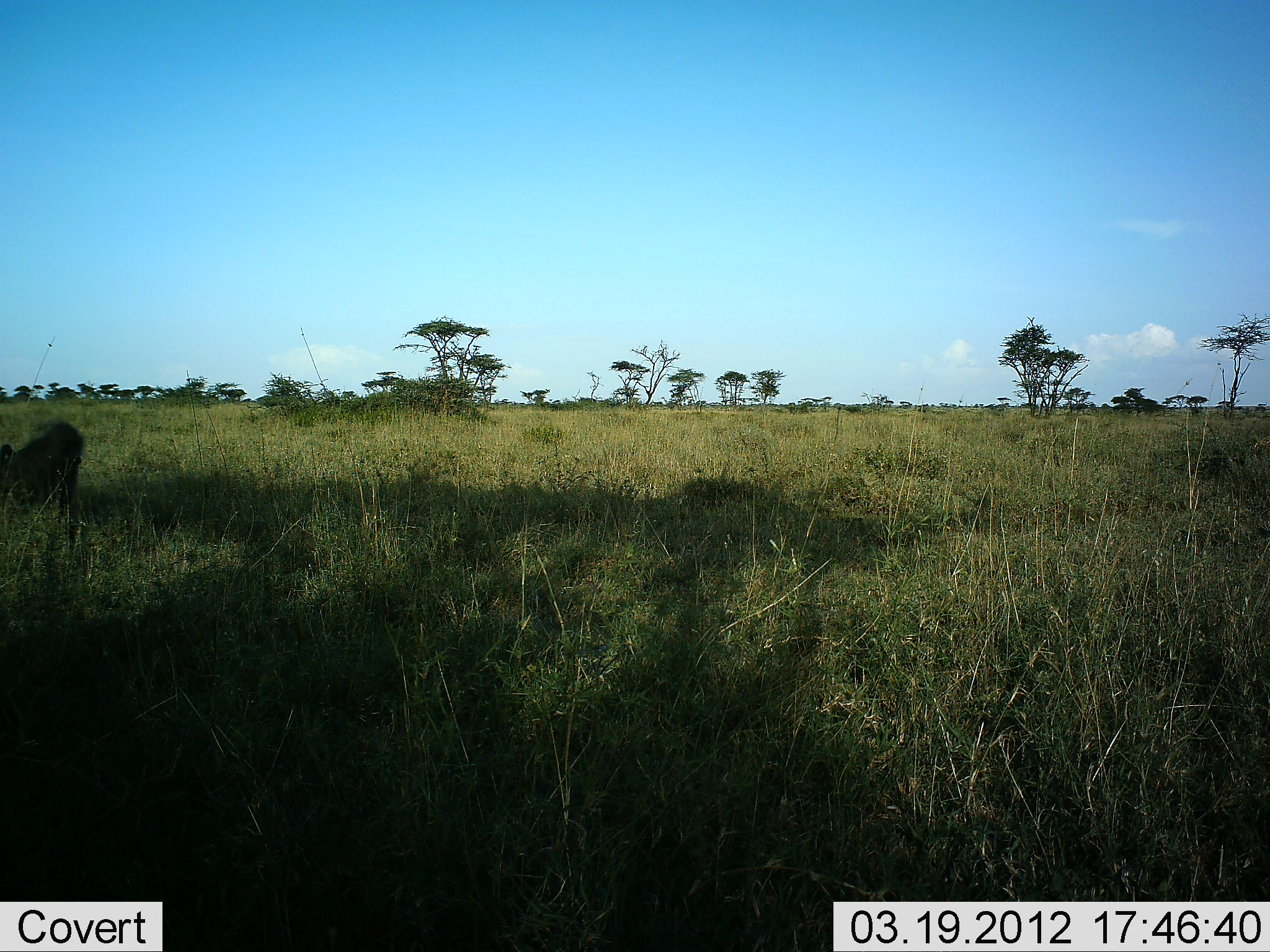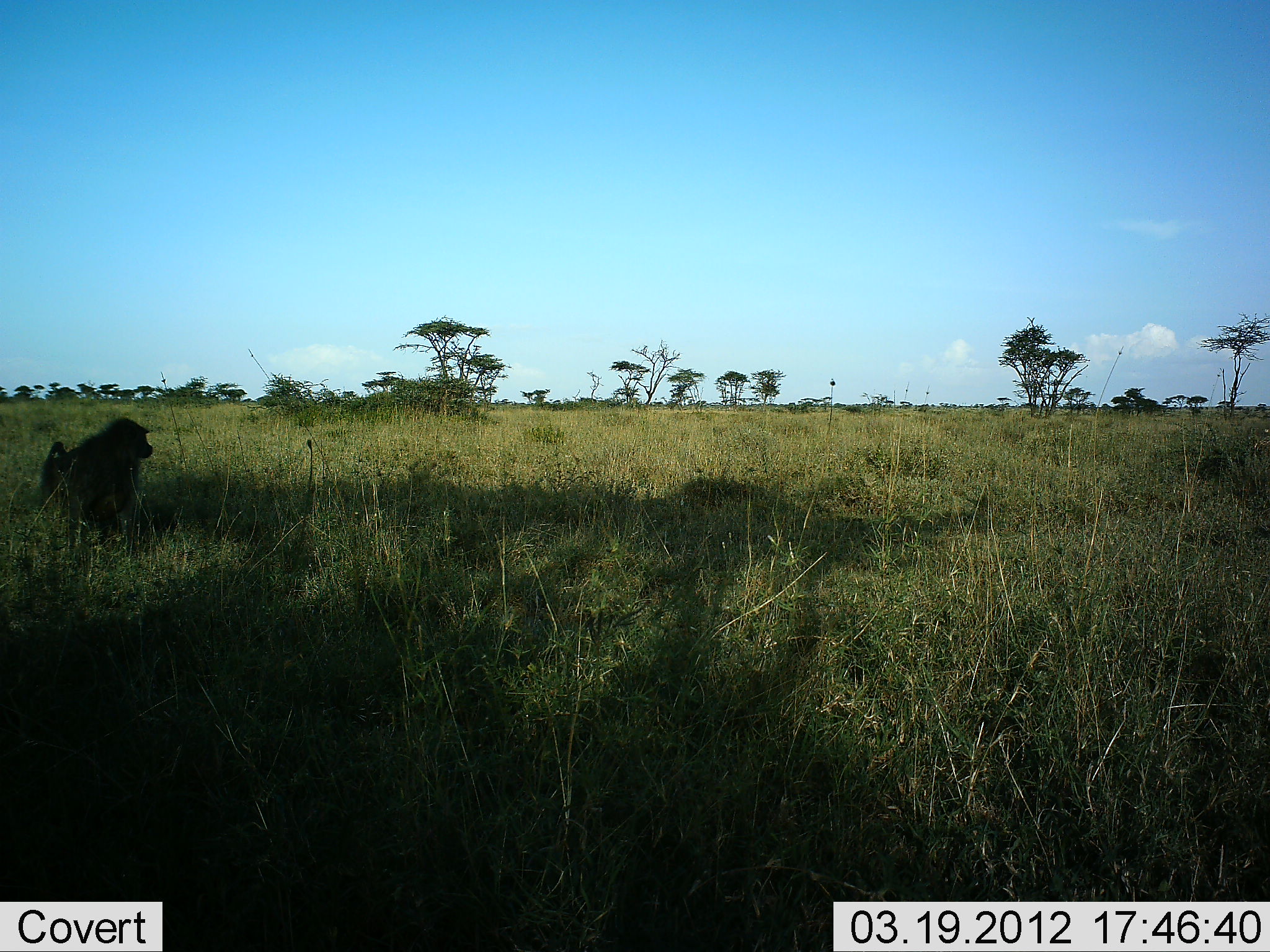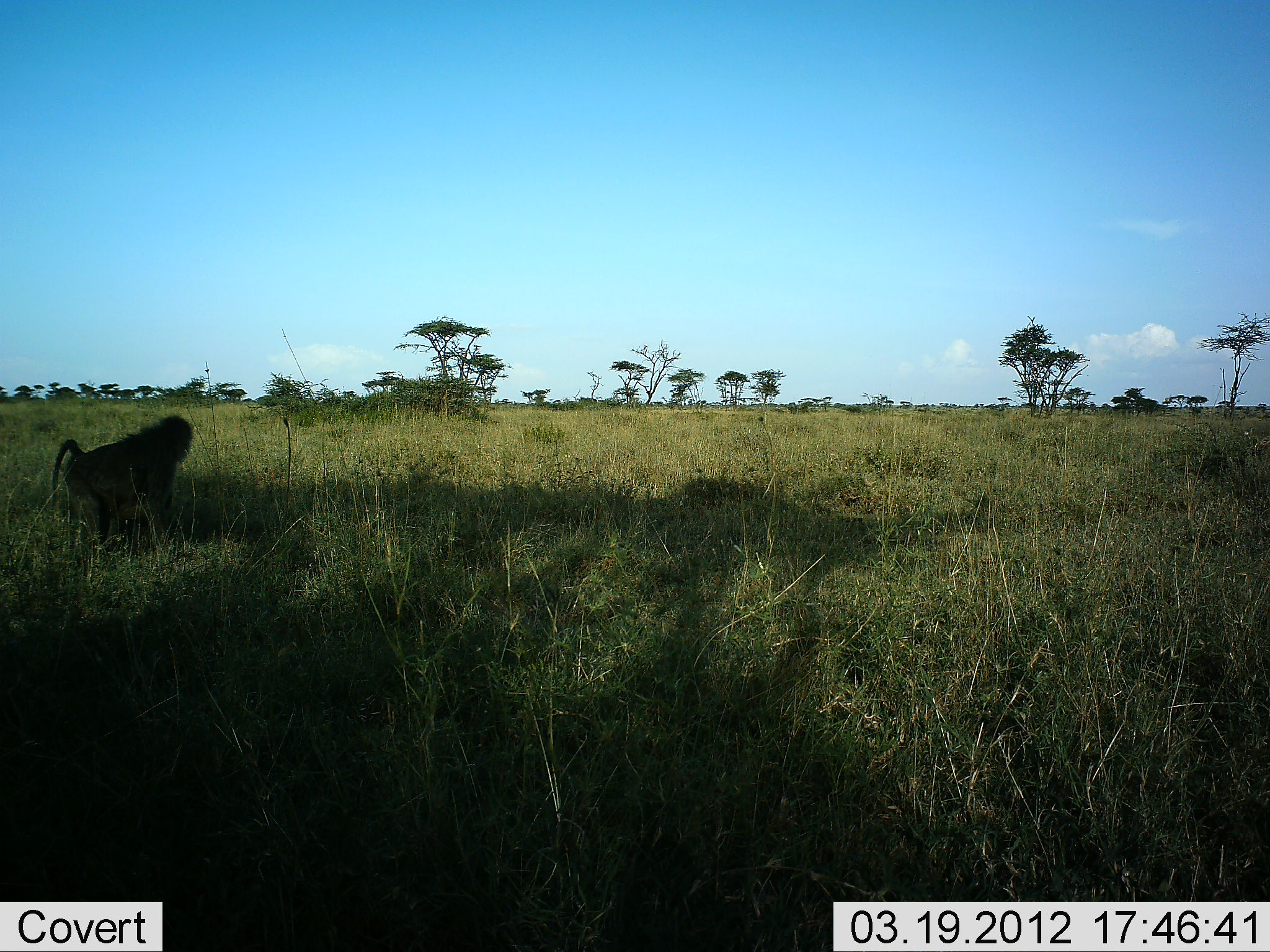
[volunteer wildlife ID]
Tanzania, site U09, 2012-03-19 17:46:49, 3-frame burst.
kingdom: Animalia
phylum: Chordata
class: Mammalia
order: Primates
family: Cercopithecidae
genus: Papio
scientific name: Papio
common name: baboon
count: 1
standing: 14%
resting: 0%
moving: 93%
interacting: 0%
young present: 0%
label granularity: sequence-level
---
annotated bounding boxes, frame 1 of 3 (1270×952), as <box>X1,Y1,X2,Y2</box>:
animal: <box>0,422,82,512</box>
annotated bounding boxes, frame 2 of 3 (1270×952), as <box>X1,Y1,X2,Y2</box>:
animal: <box>40,417,154,521</box>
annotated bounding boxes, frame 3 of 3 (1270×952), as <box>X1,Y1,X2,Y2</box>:
animal: <box>51,414,193,541</box>